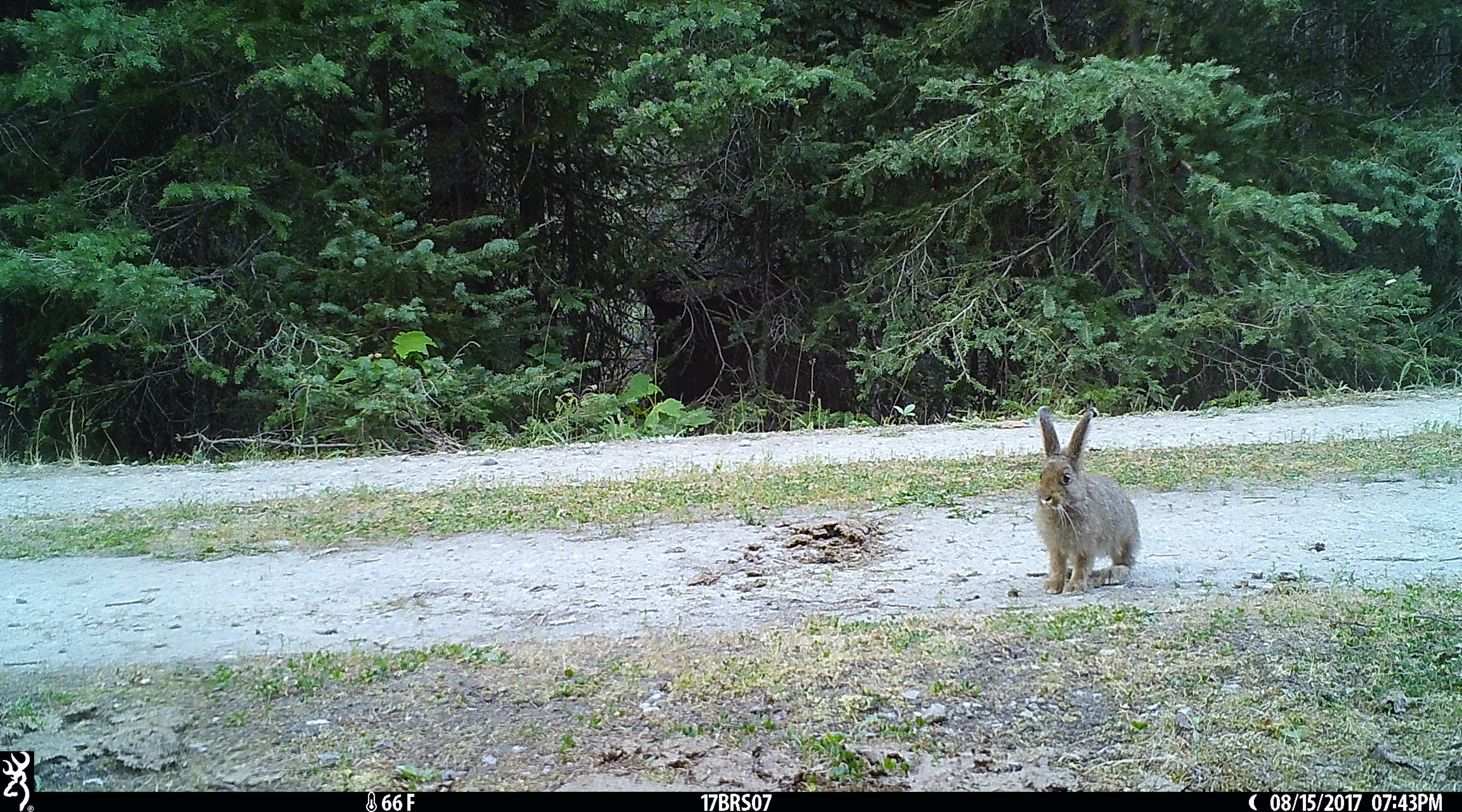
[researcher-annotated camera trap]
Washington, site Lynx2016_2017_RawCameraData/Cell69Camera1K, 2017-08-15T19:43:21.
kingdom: Animalia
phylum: Chordata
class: Mammalia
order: Lagomorpha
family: Leporidae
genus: Lepus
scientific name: Lepus americanus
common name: snowshoe hare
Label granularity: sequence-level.